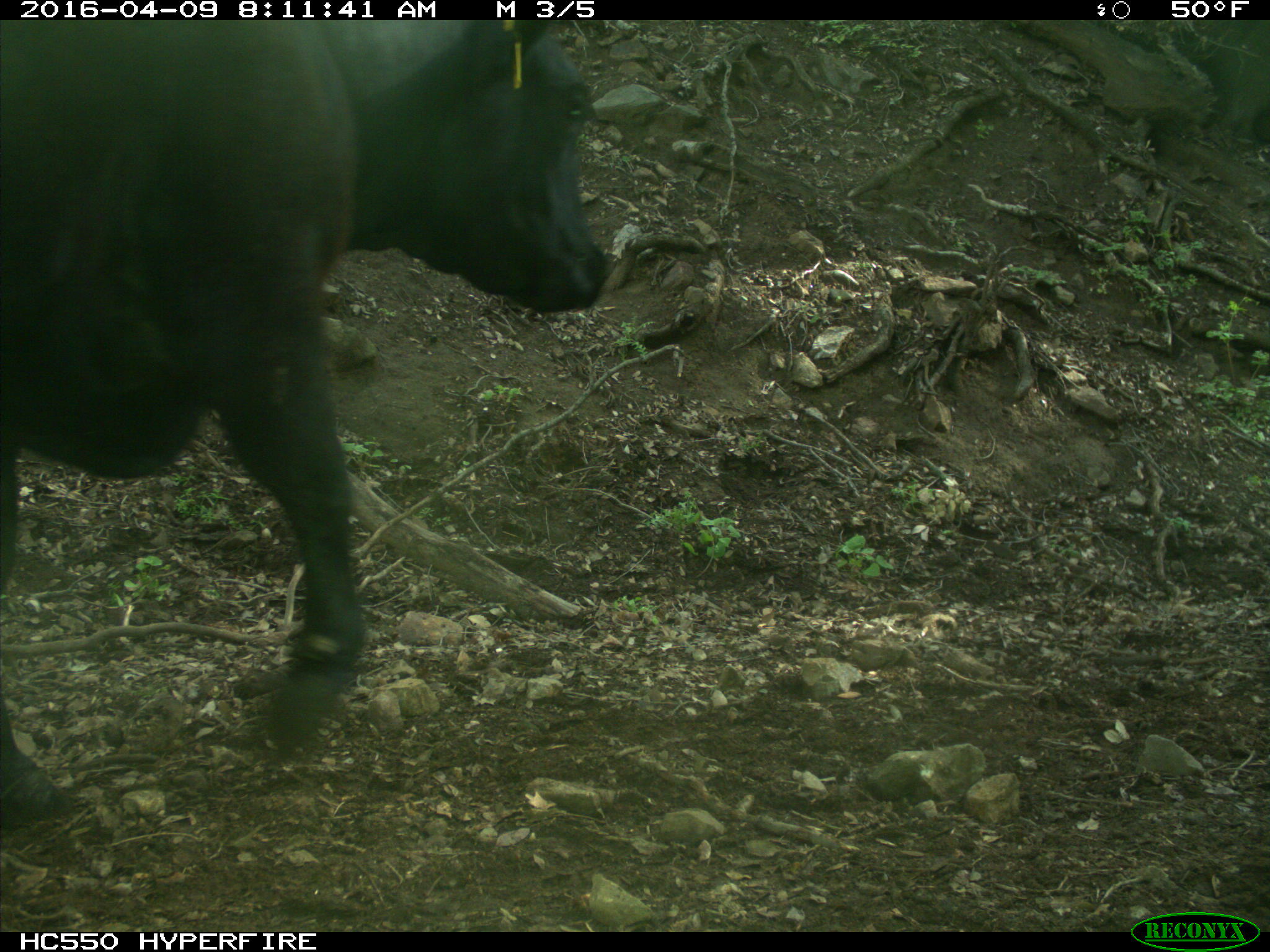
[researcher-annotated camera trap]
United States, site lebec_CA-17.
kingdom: Animalia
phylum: Chordata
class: Mammalia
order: Artiodactyla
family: Bovidae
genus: Bos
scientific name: Bos taurus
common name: domestic cow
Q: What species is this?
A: Bos taurus (domestic cow).